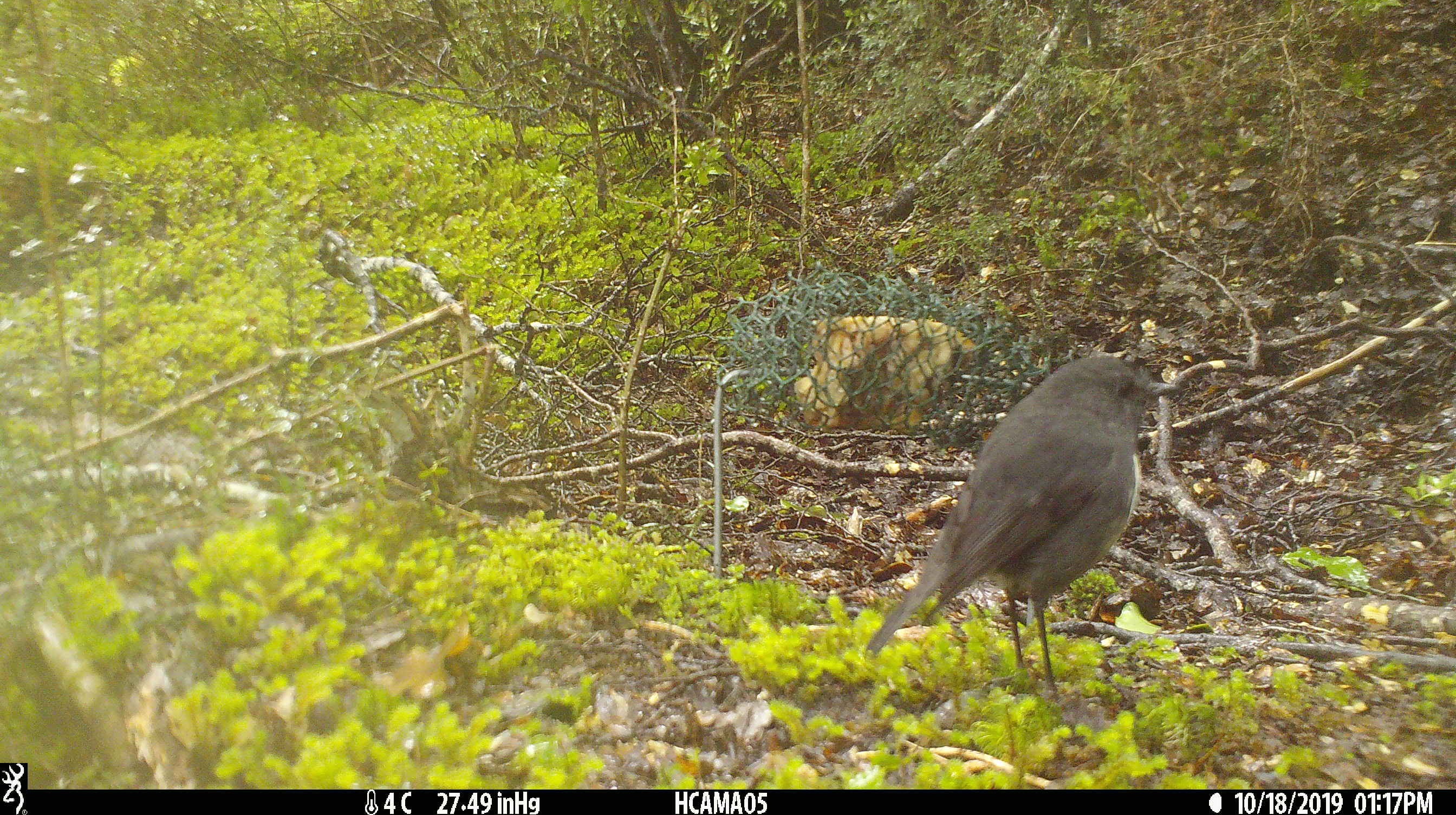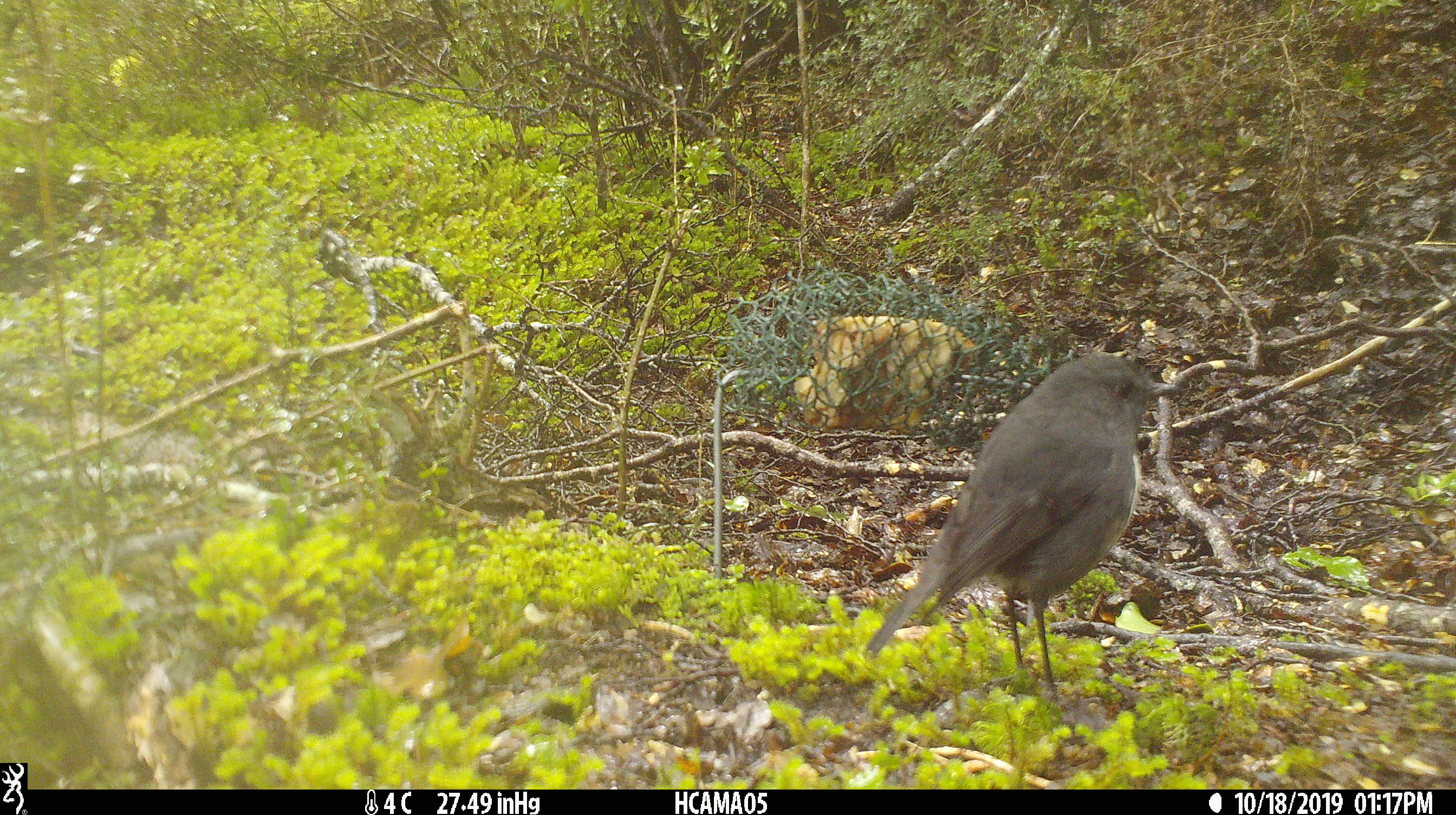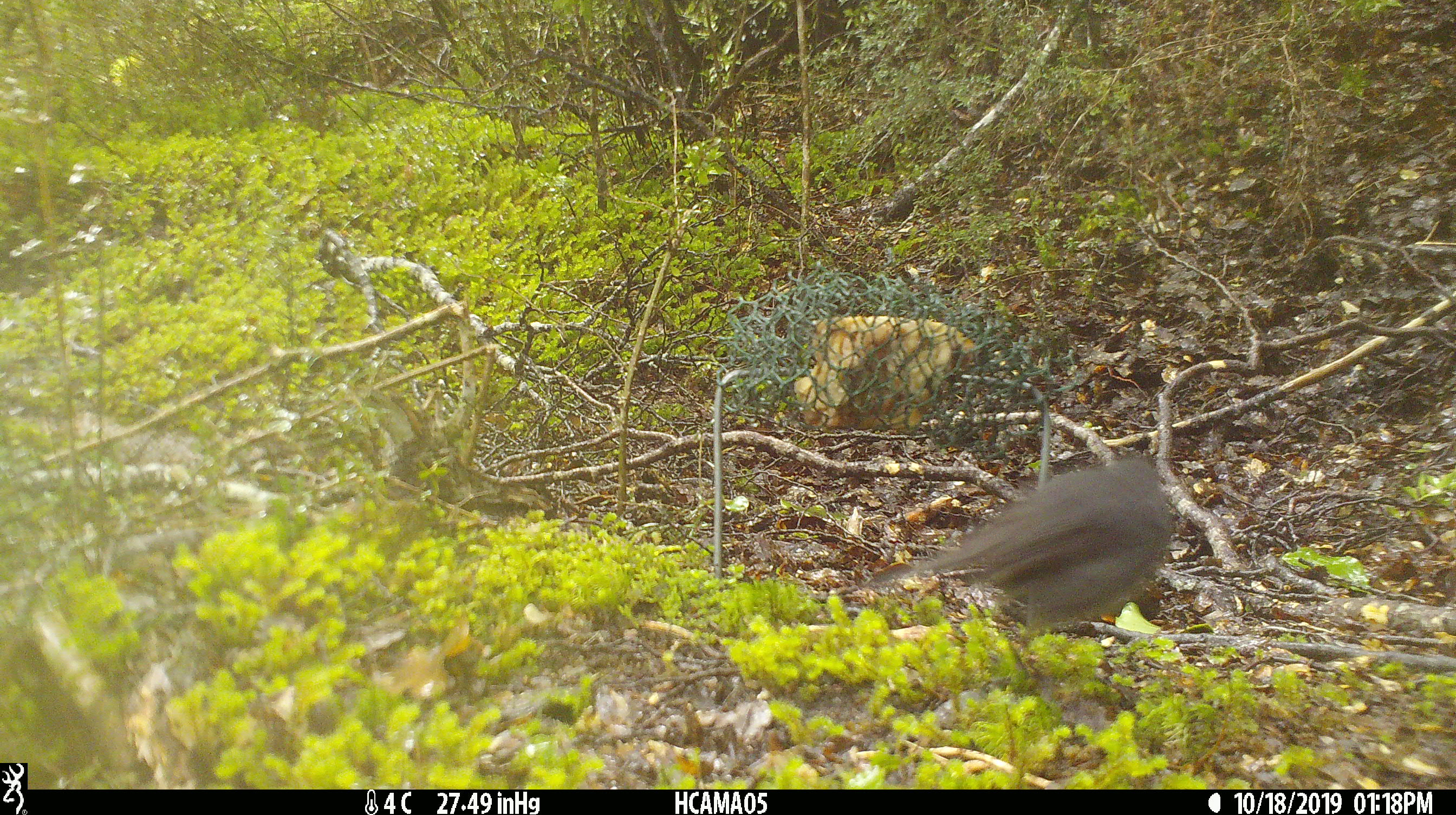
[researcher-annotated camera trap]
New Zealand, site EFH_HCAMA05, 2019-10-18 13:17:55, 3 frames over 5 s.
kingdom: Animalia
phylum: Chordata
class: Aves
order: Passeriformes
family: Petroicidae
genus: Petroica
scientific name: Petroica australis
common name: new zealand robin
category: robin